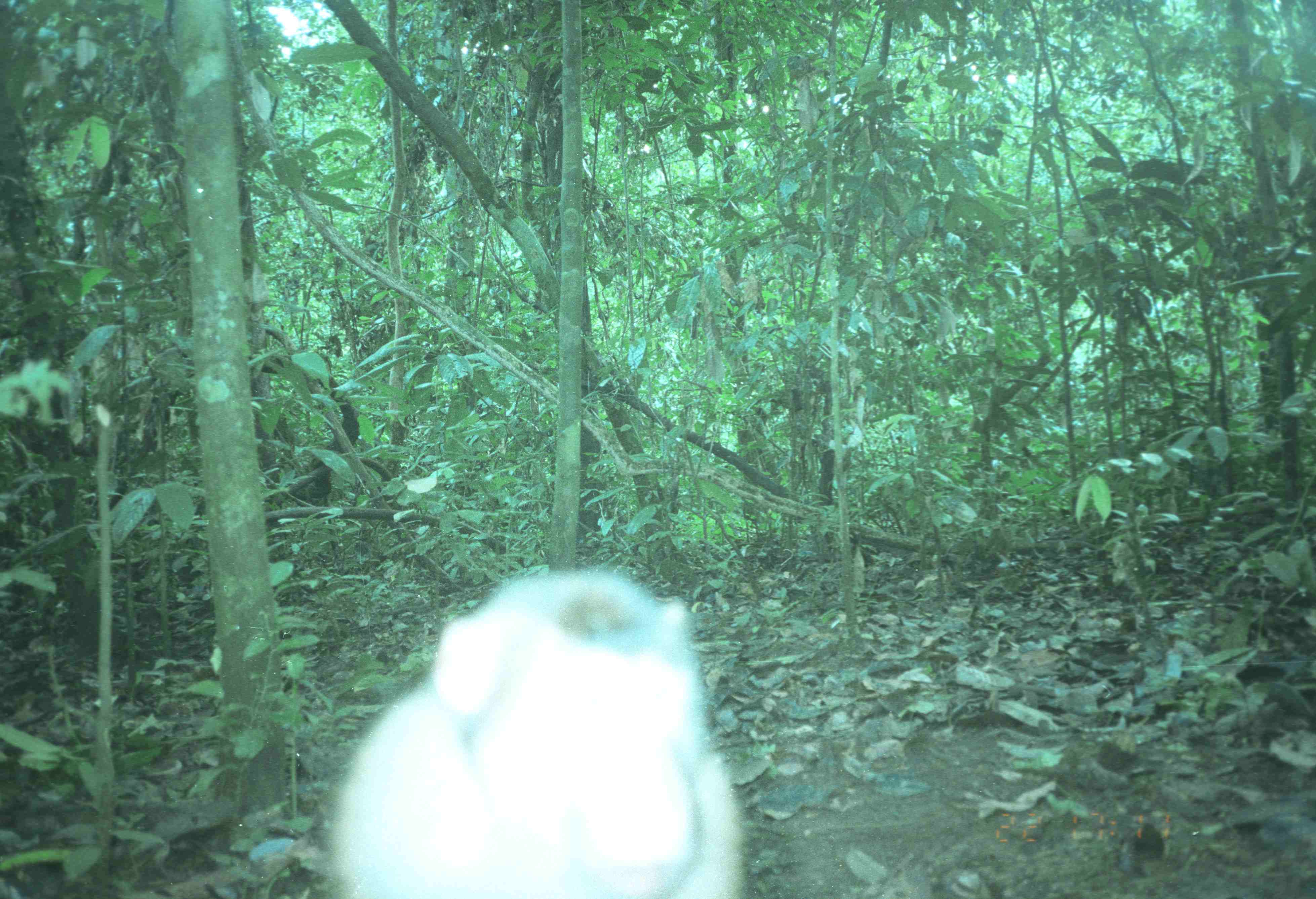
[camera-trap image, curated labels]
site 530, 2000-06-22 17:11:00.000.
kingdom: Animalia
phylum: Chordata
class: Mammalia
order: Primates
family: Cercopithecidae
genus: Macaca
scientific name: Macaca nemestrina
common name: southern pig-tailed macaque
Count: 1.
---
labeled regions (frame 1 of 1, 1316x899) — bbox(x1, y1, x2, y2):
macaca nemestrina: bbox(326, 557, 744, 896)